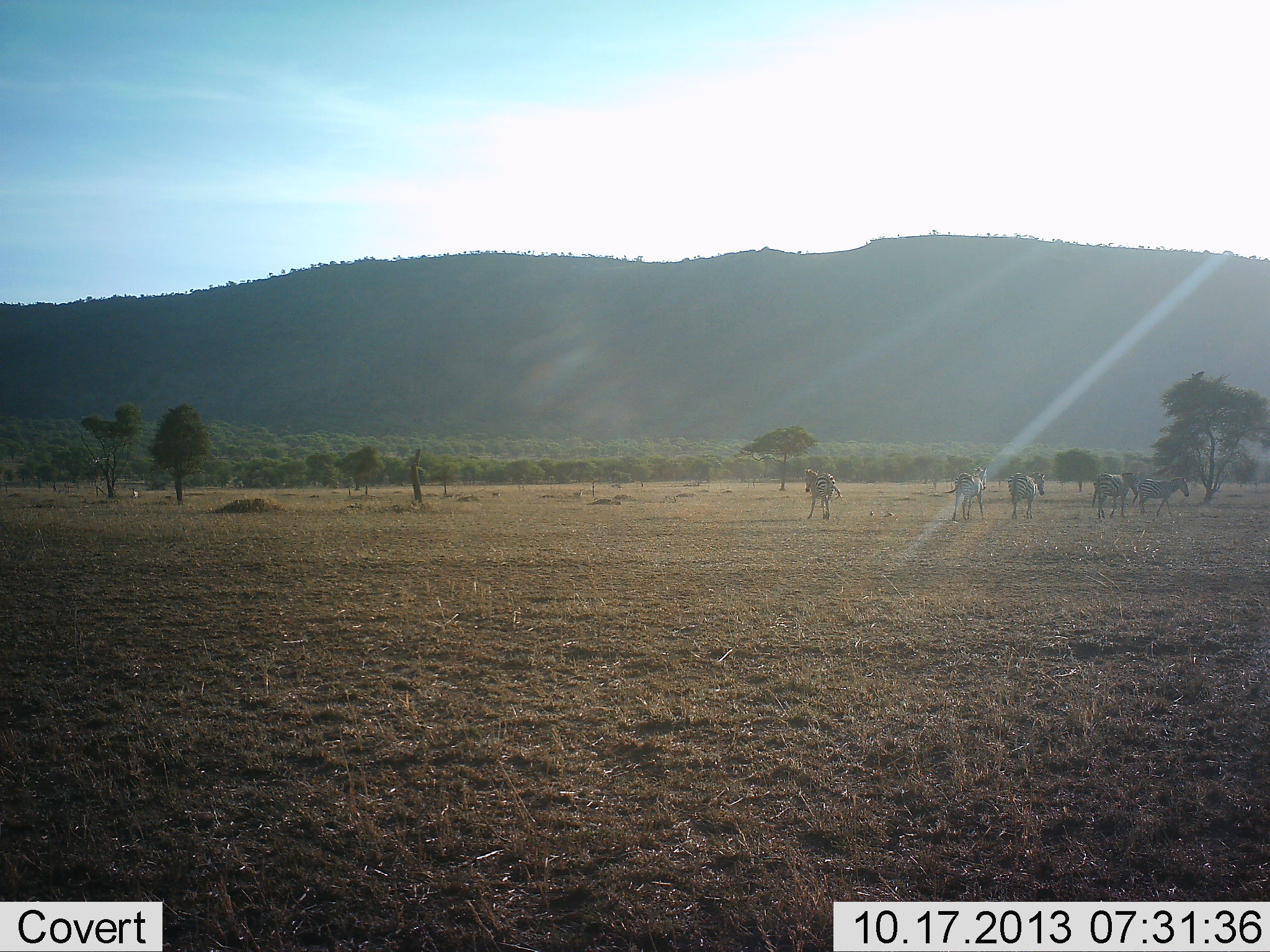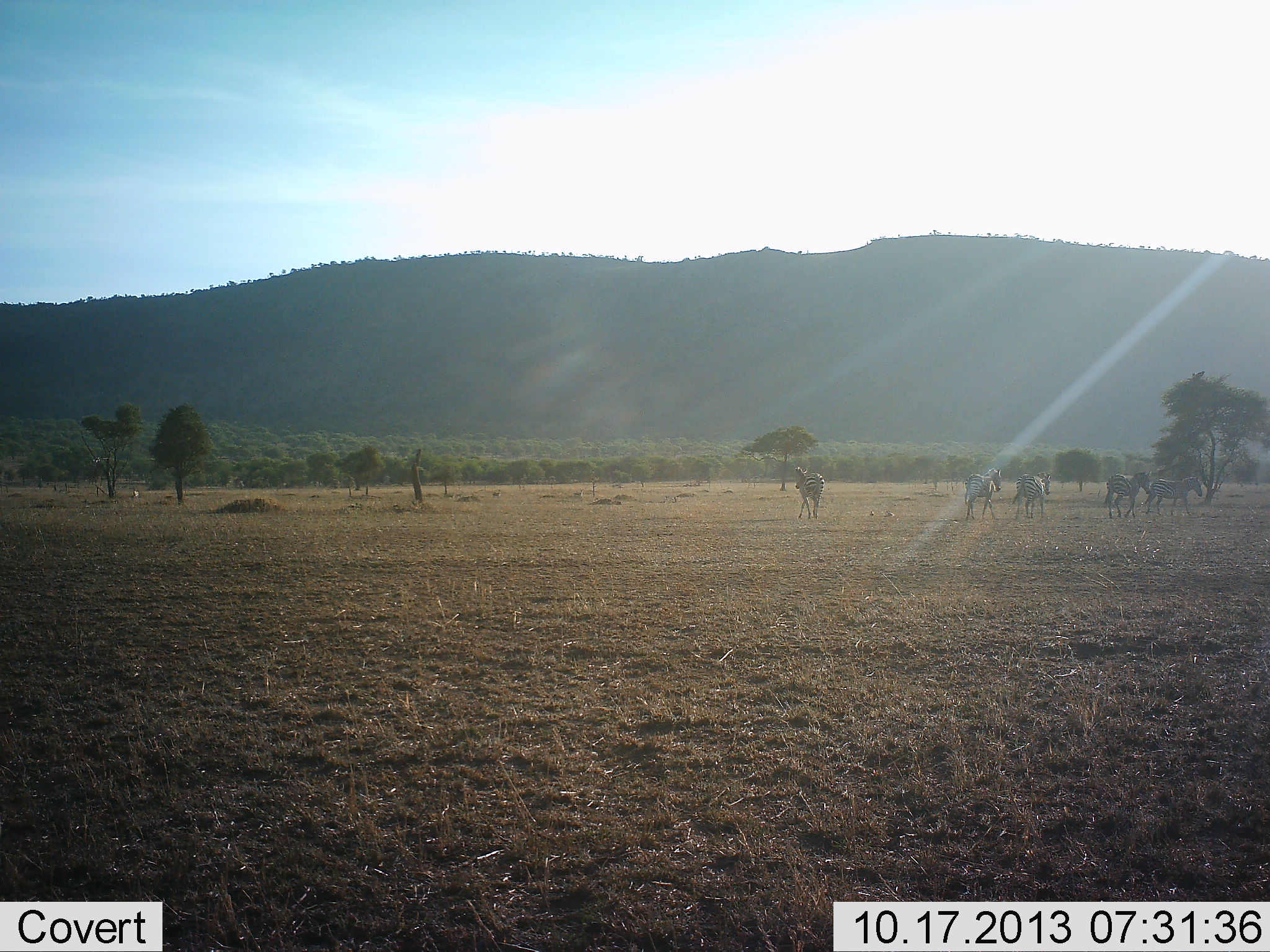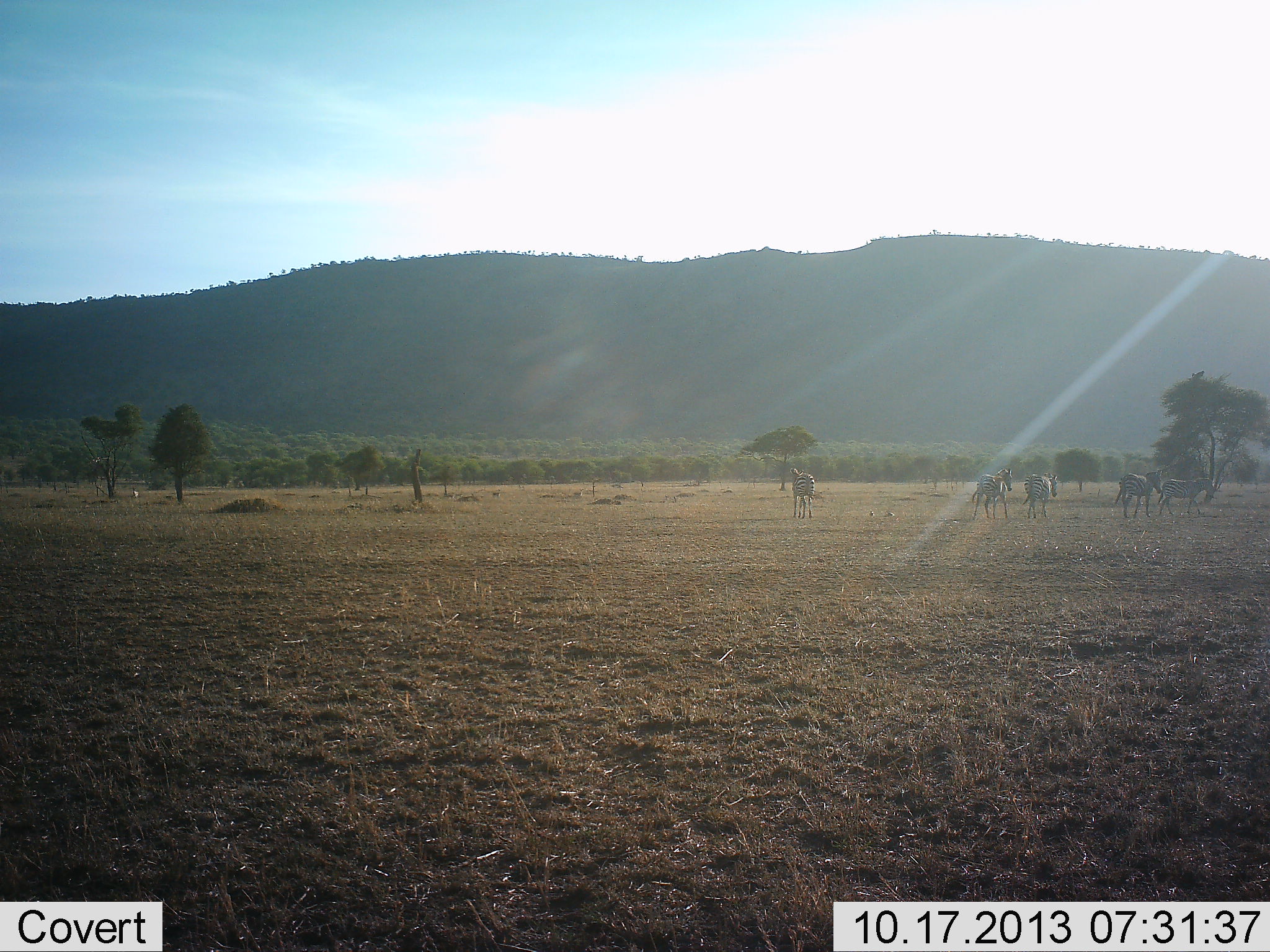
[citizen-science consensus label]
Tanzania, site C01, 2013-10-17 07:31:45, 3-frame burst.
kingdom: Animalia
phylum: Chordata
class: Mammalia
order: Perissodactyla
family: Equidae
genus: Equus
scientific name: Equus quagga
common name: plains zebra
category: zebra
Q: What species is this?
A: Zebra (plains zebra) (Equus quagga).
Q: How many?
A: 6.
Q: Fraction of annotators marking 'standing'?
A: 0%.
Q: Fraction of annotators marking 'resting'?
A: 0%.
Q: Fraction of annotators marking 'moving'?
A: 100%.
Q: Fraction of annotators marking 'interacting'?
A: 0%.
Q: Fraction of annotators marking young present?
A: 0%.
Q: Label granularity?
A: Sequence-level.